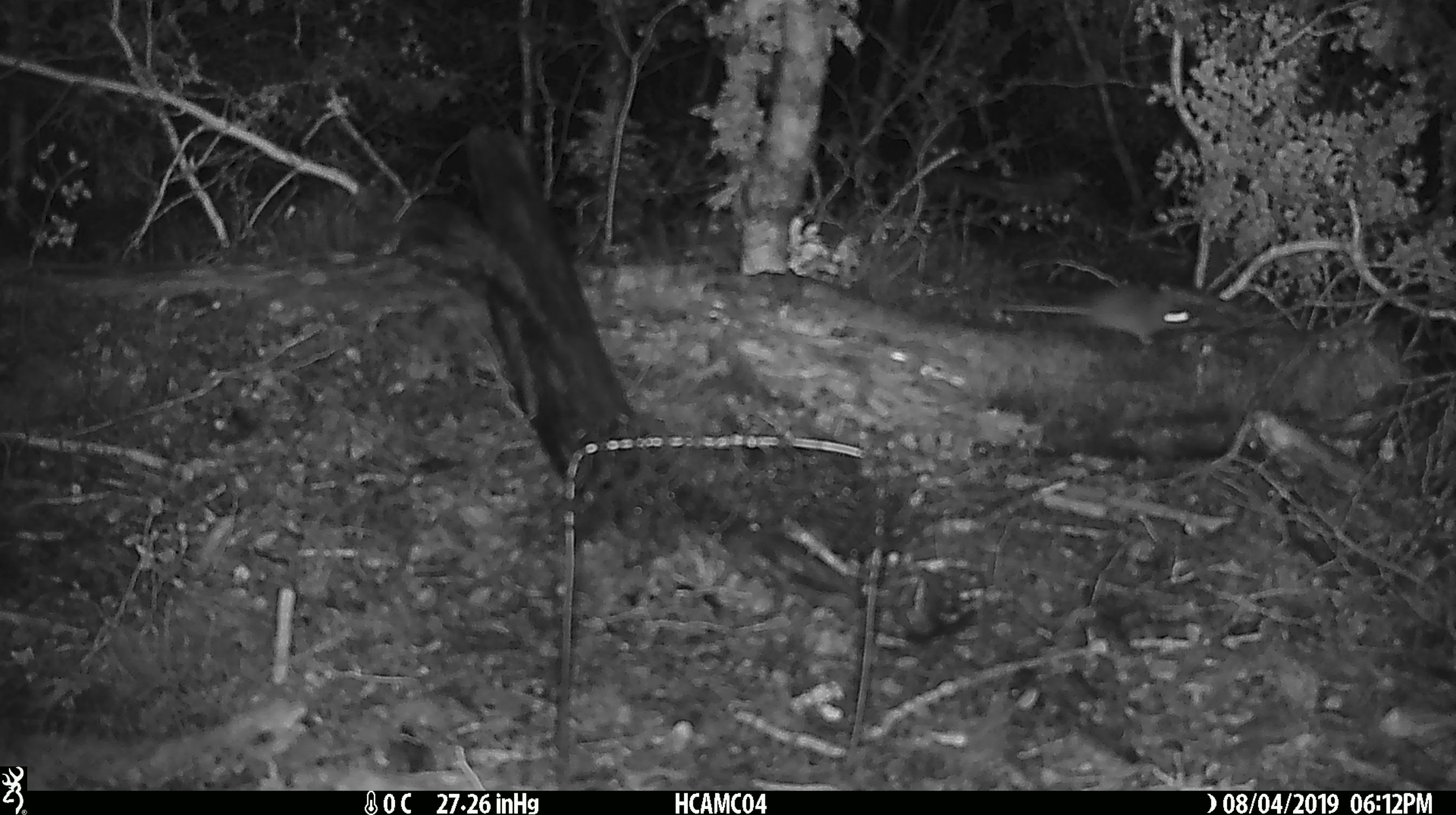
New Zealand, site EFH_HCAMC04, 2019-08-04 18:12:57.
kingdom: Animalia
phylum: Chordata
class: Mammalia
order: Rodentia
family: Muridae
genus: Mus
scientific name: Mus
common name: mouse